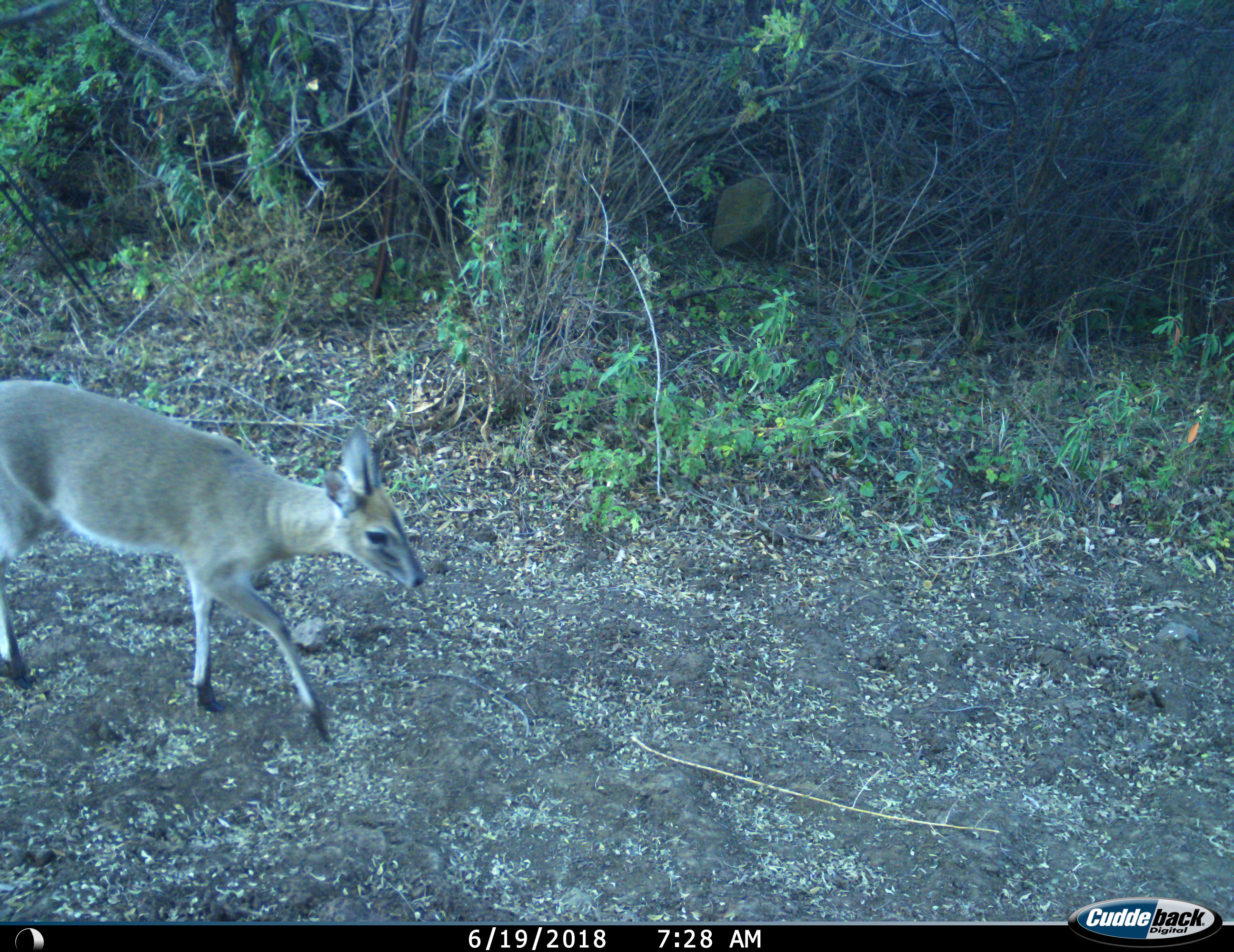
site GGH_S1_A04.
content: unidentified animal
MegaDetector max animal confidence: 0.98